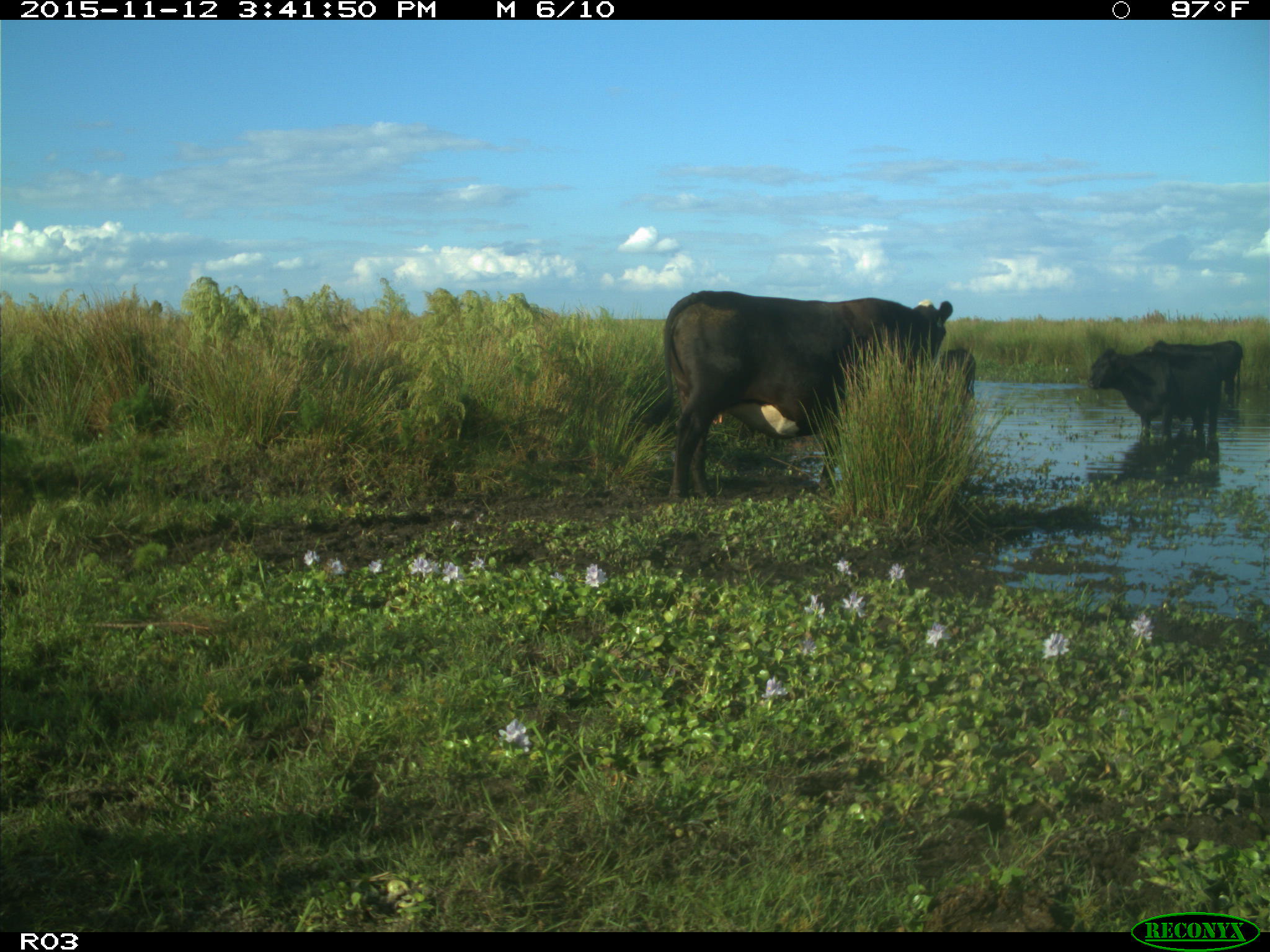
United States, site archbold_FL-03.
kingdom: Animalia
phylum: Chordata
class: Mammalia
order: Artiodactyla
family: Bovidae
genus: Bos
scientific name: Bos taurus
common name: domestic cow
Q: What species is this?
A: Bos taurus (domestic cow).